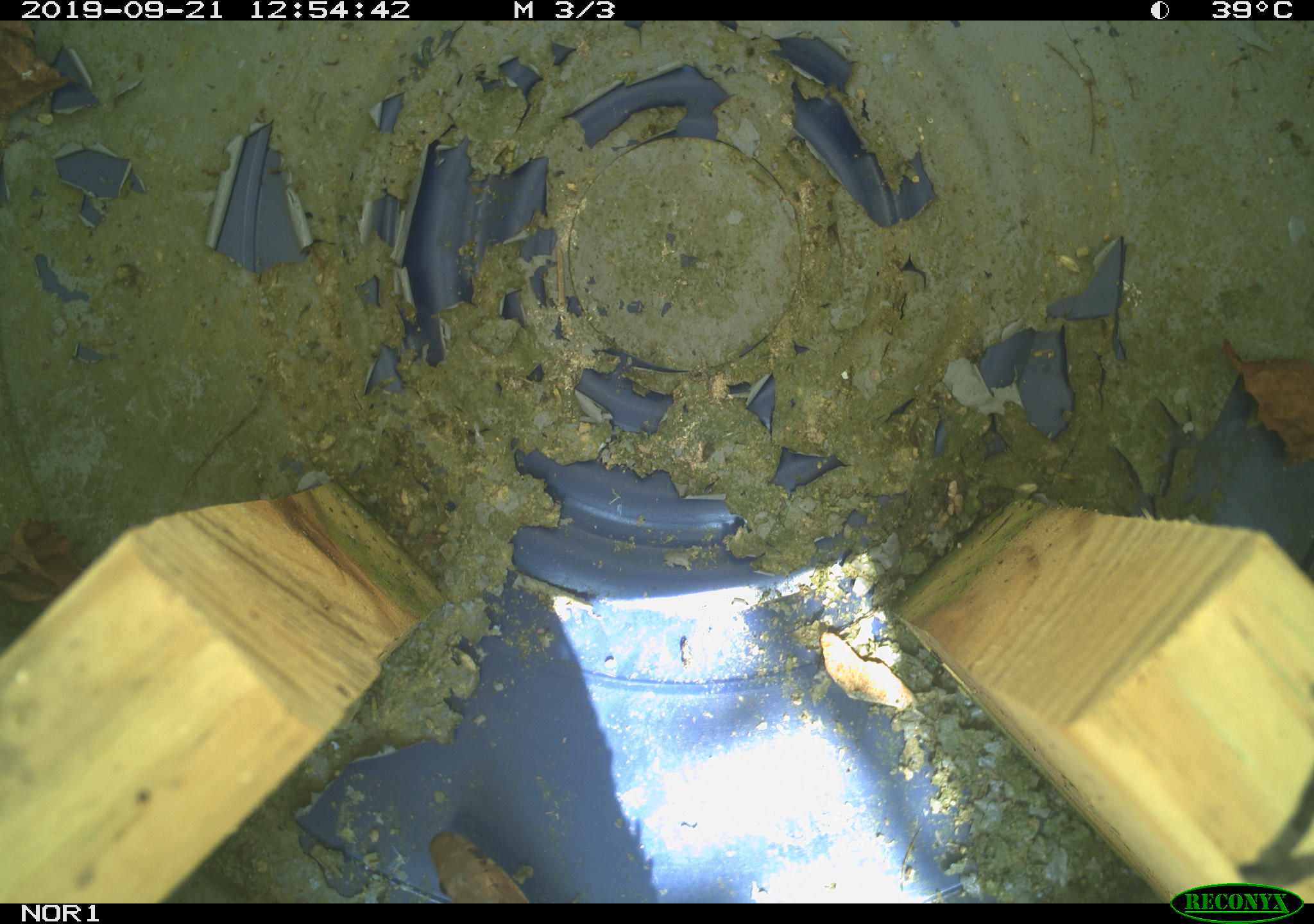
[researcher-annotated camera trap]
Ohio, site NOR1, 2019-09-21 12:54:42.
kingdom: Animalia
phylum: Chordata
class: Reptilia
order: Squamata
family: Colubridae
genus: Thamnophis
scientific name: Thamnophis sirtalis sirtalis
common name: eastern gartersnake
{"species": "eastern gartersnake (Thamnophis sirtalis sirtalis)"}